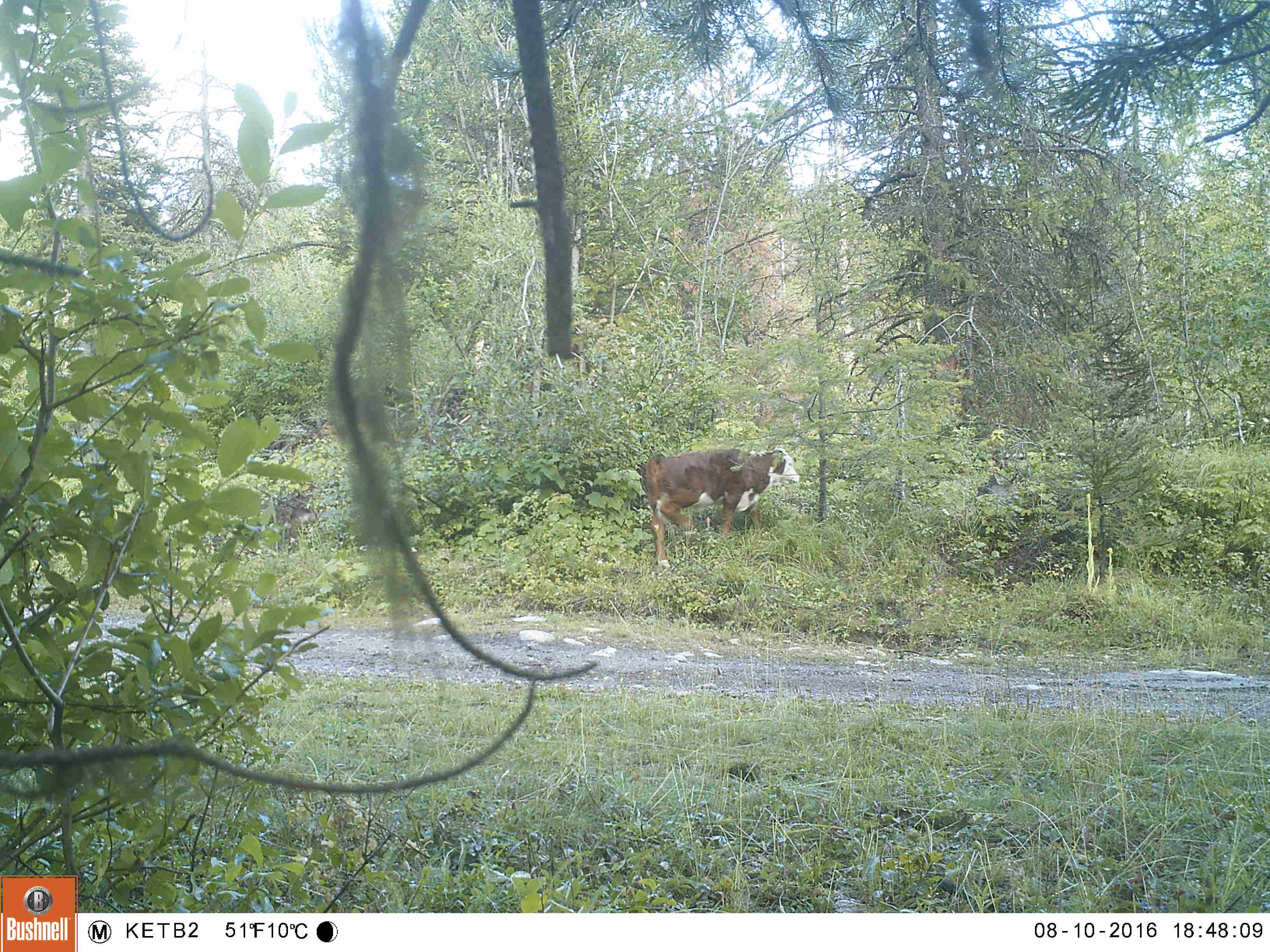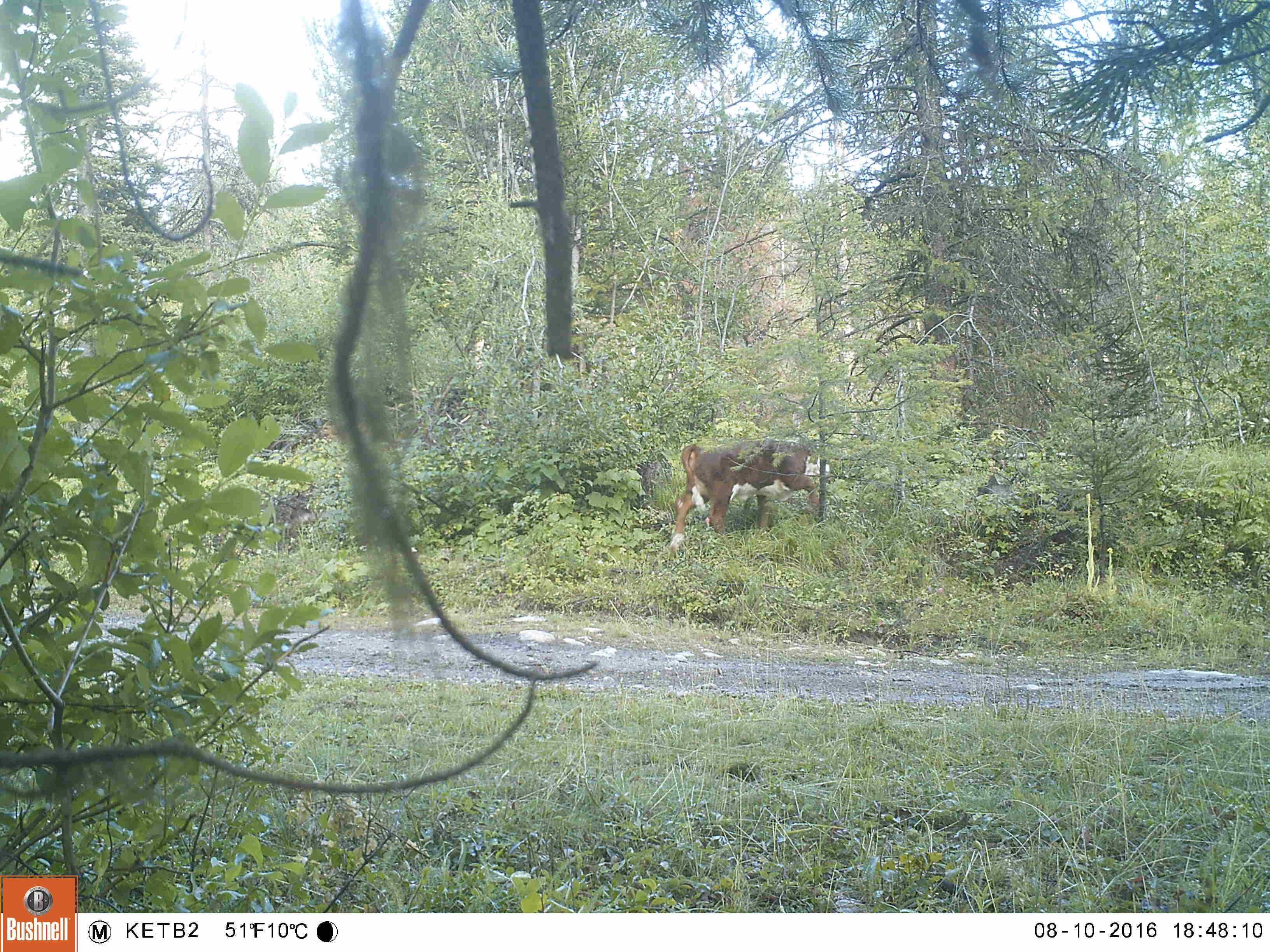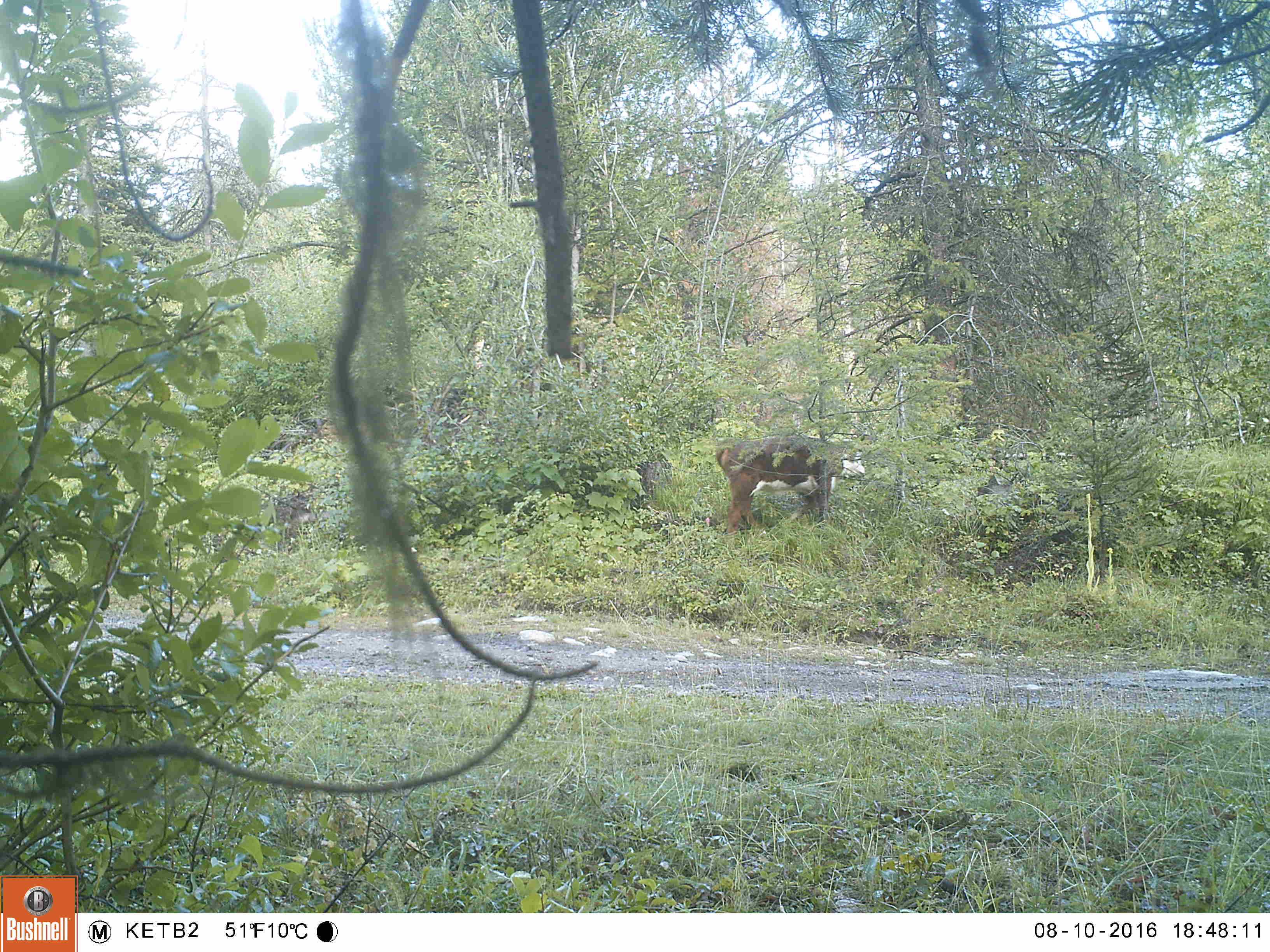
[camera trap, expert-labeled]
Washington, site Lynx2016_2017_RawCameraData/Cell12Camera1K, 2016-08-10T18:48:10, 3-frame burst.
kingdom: Animalia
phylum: Chordata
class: Mammalia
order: Artiodactyla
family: Bovidae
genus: Bos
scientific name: Bos taurus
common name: domestic cattle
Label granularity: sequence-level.